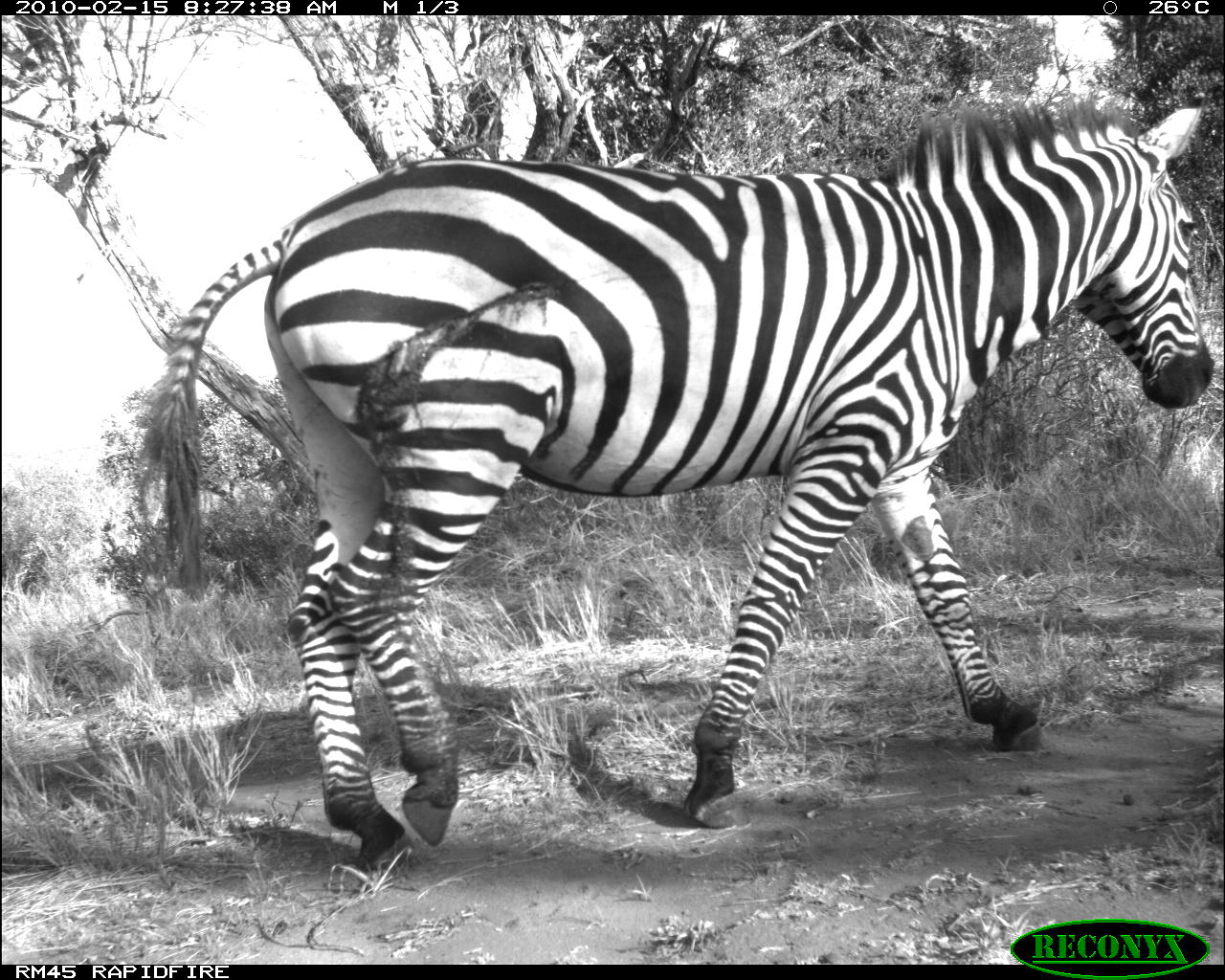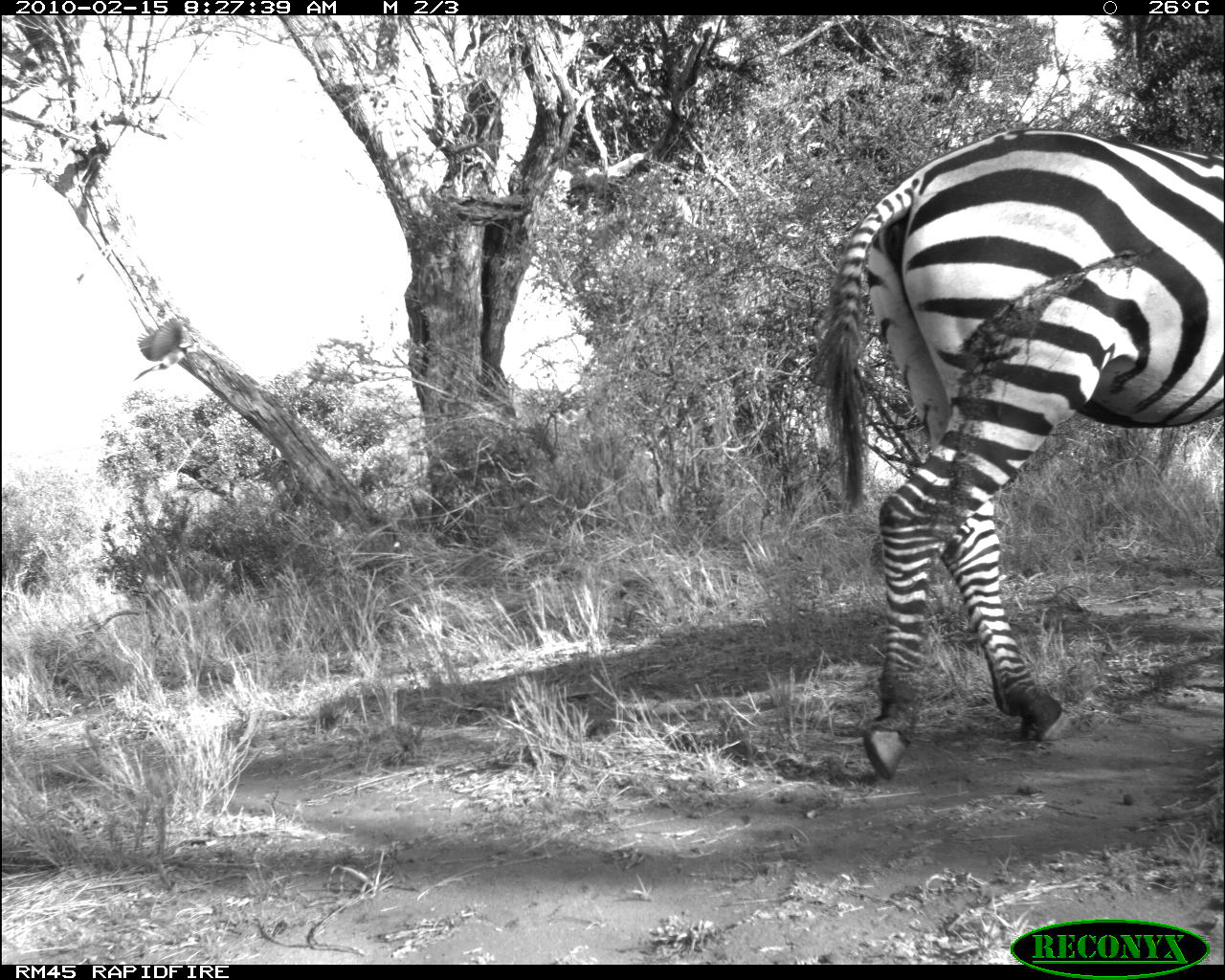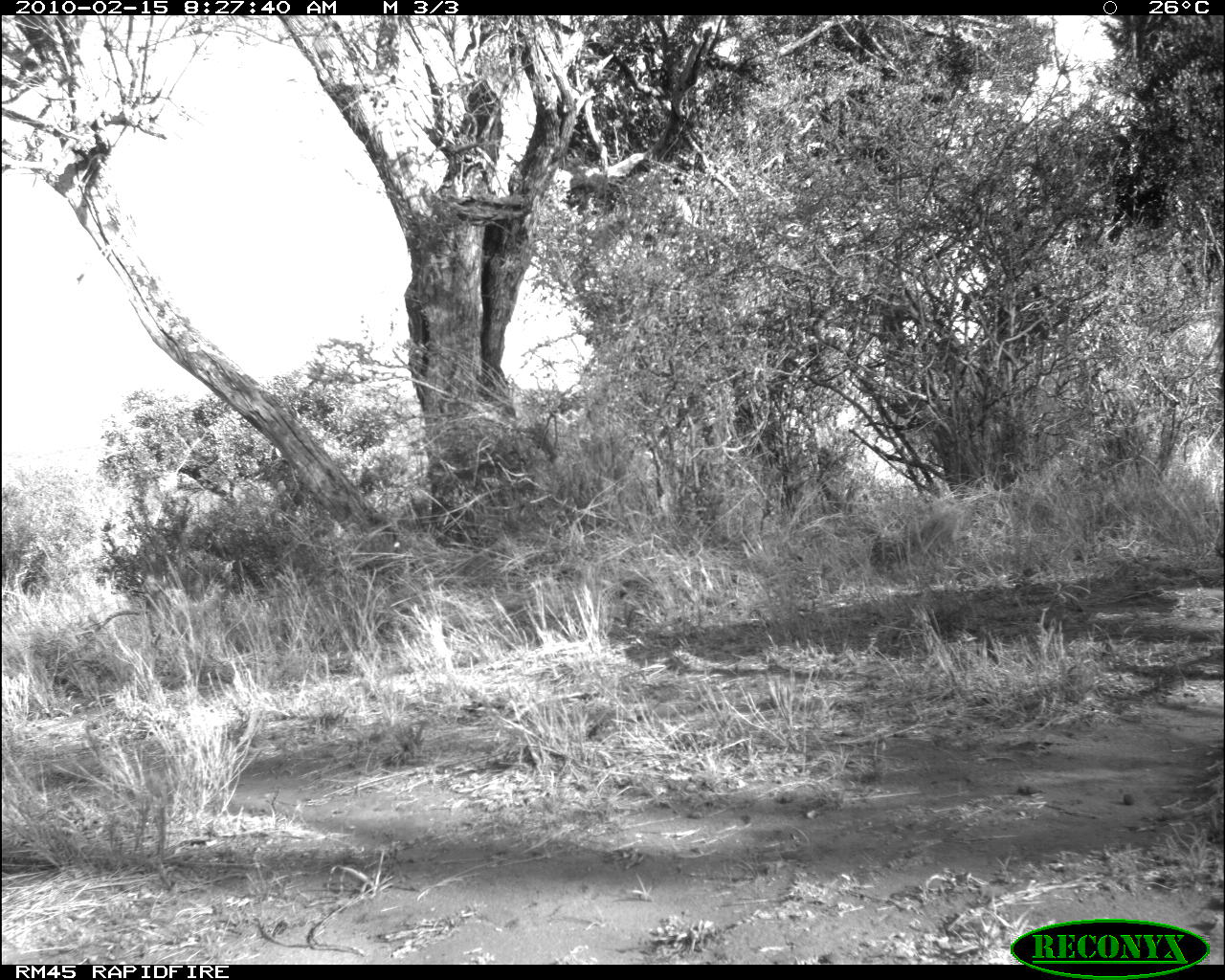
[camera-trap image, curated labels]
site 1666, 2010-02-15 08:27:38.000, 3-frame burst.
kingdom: Animalia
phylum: Chordata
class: Mammalia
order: Perissodactyla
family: Equidae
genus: Equus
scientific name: Equus quagga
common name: plains zebra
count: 1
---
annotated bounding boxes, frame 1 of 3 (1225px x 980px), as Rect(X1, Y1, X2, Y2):
equus quagga: Rect(134, 90, 1214, 872)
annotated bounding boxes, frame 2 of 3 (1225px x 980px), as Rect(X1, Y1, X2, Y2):
equus quagga: Rect(808, 125, 1225, 779)